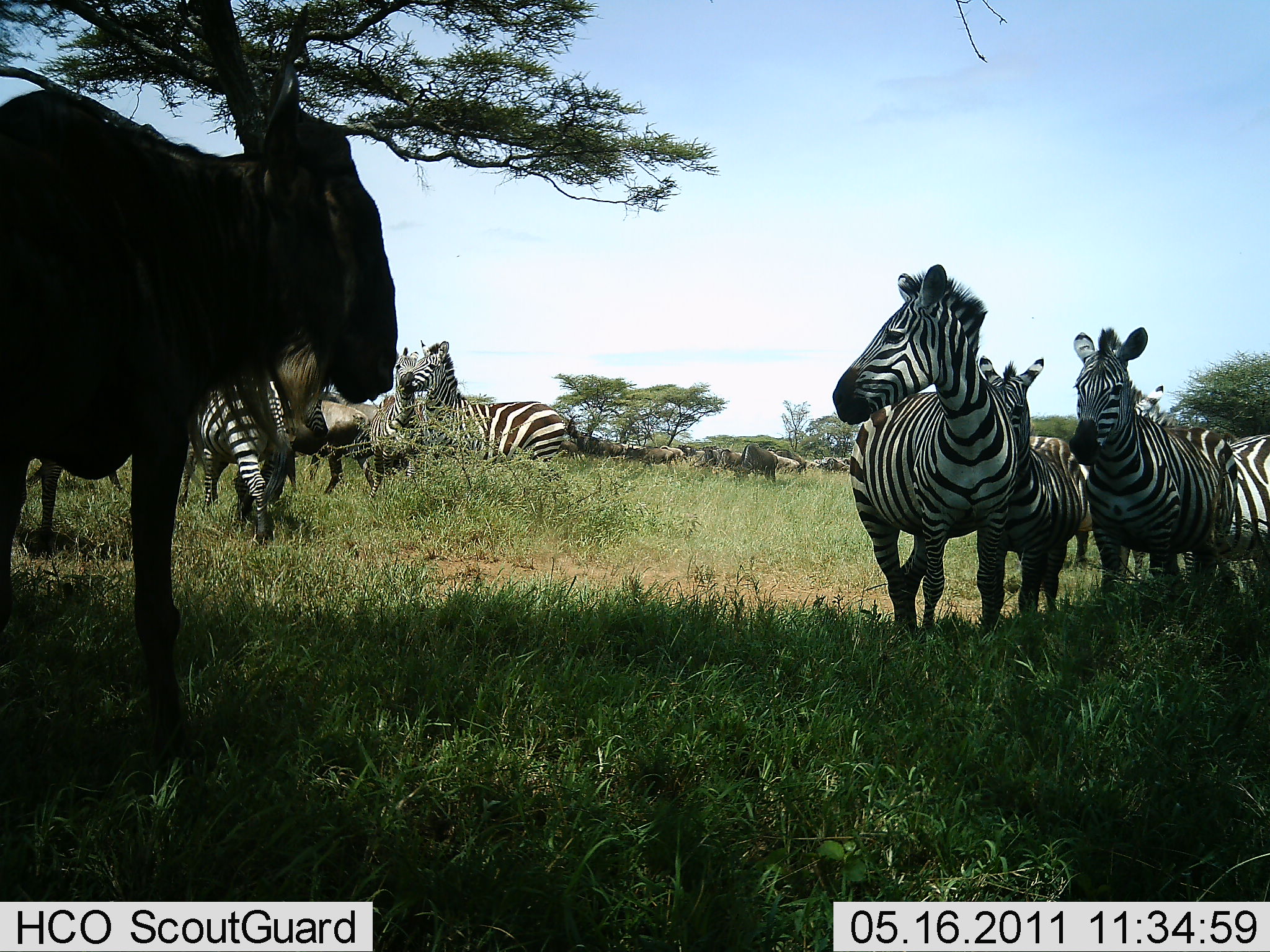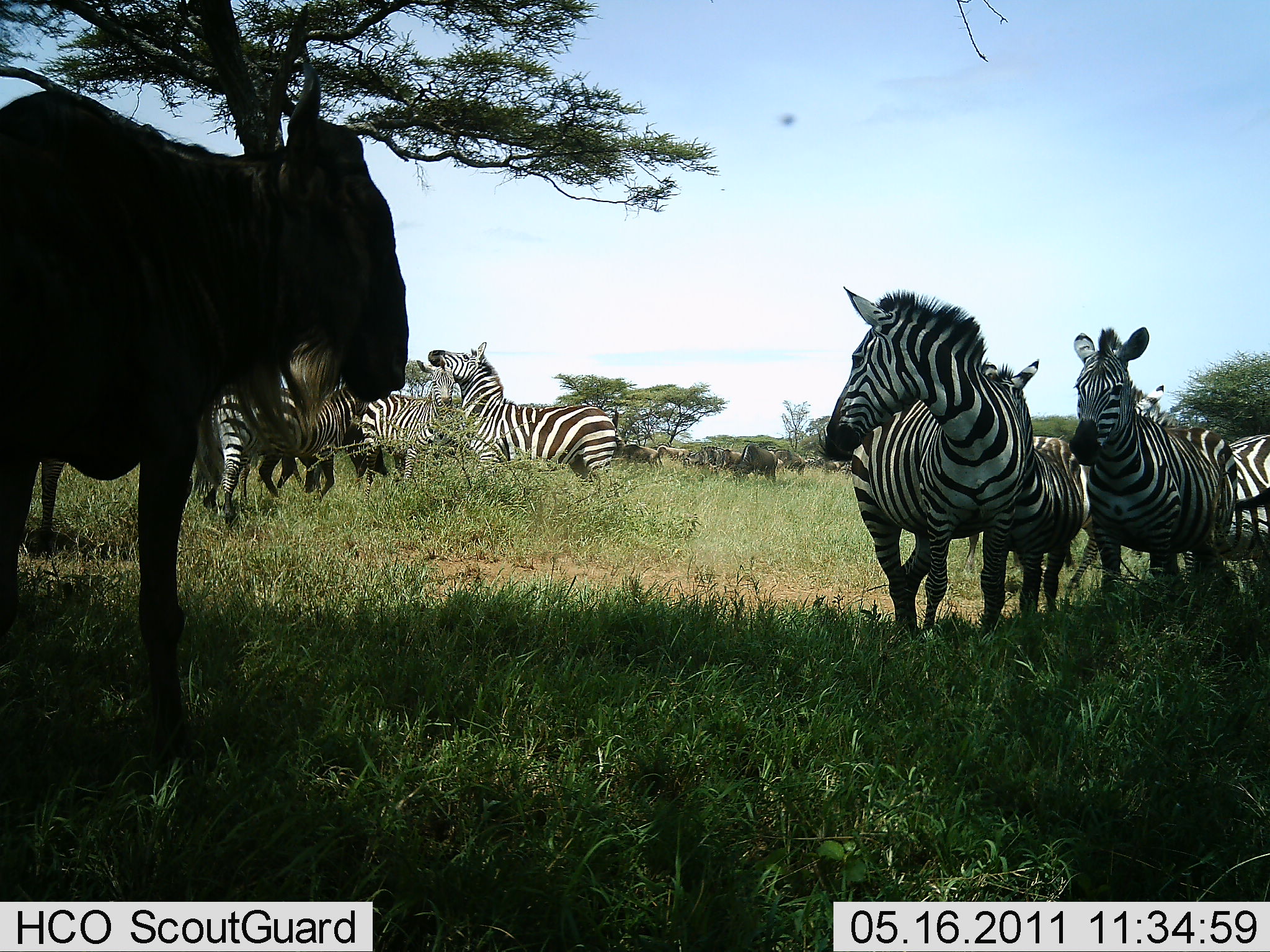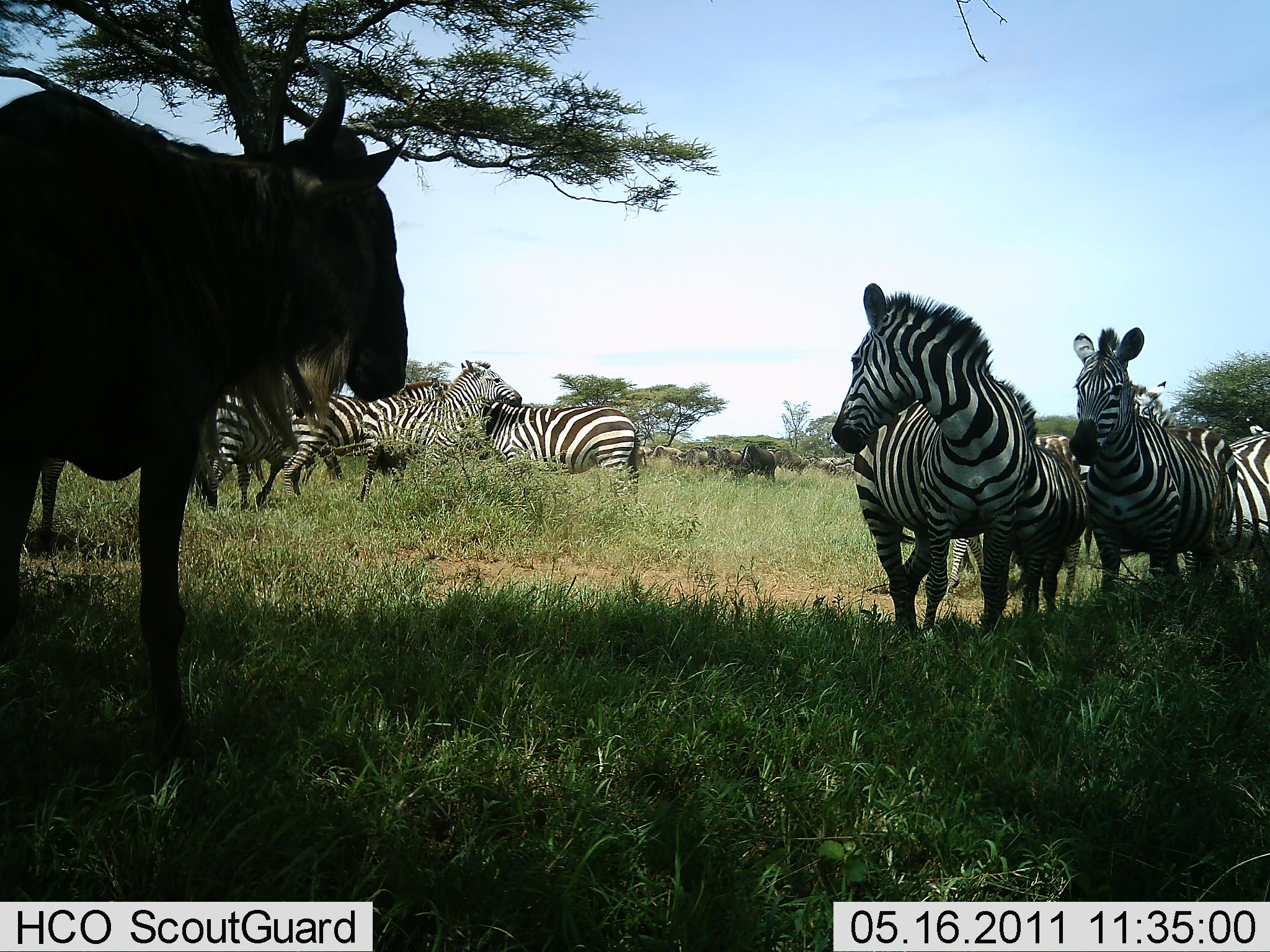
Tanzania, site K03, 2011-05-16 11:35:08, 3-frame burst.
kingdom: Animalia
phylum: Chordata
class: Mammalia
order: Artiodactyla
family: Bovidae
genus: Connochaetes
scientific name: Connochaetes taurinus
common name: blue wildebeest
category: wildebeest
Wildebeest (blue wildebeest) (Connochaetes taurinus), count 4. Behavior (volunteer vote fractions): standing 92%, resting 17%, moving 0%, interacting 0%. Young present (vote fraction): 0%. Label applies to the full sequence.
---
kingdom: Animalia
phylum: Chordata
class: Mammalia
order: Perissodactyla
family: Equidae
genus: Equus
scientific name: Equus quagga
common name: plains zebra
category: zebra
Zebra (plains zebra) (Equus quagga), count 9. Behavior (volunteer vote fractions): standing 92%, resting 25%, moving 17%, interacting 50%. Young present (vote fraction): 0%. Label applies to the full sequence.